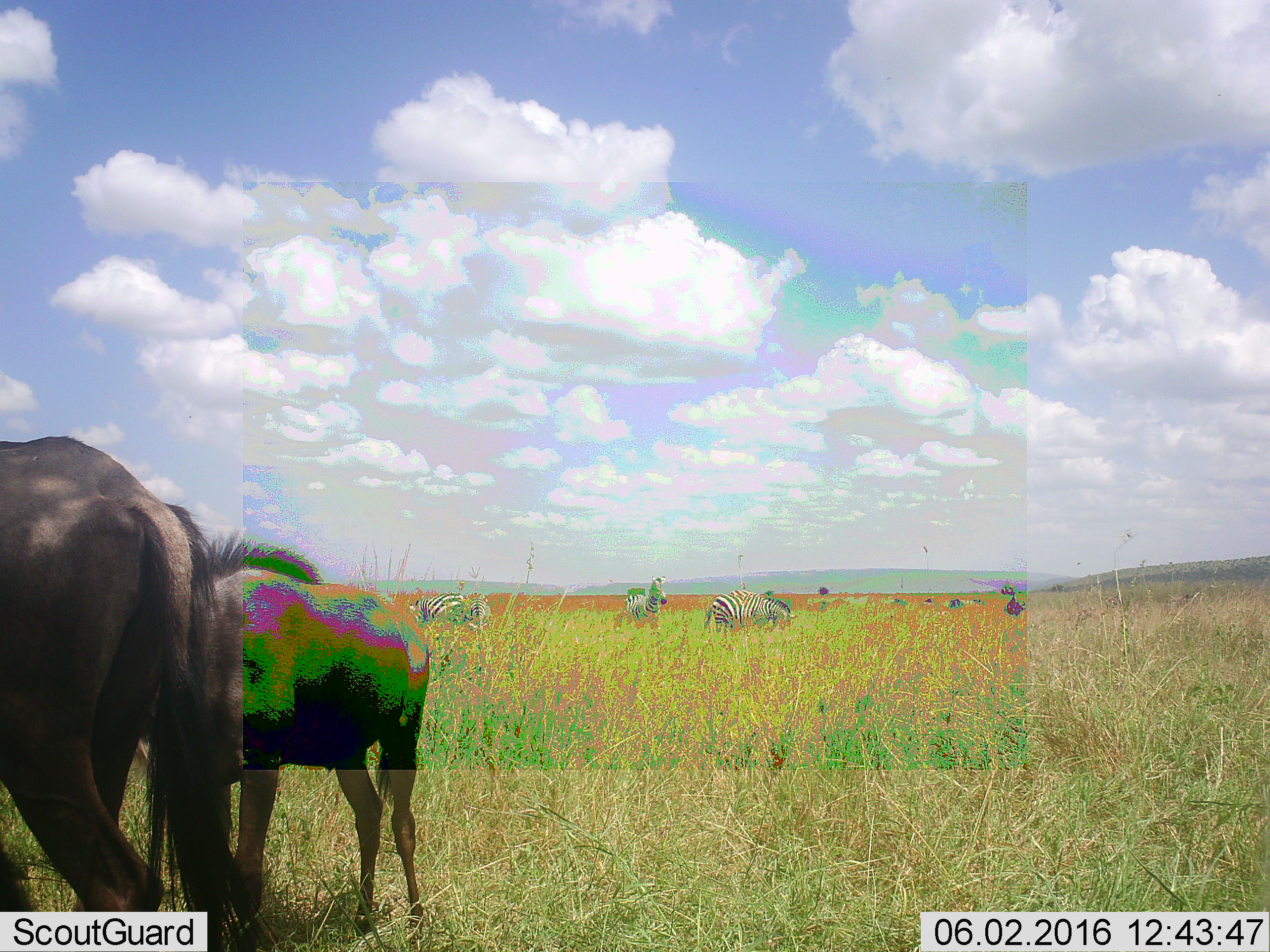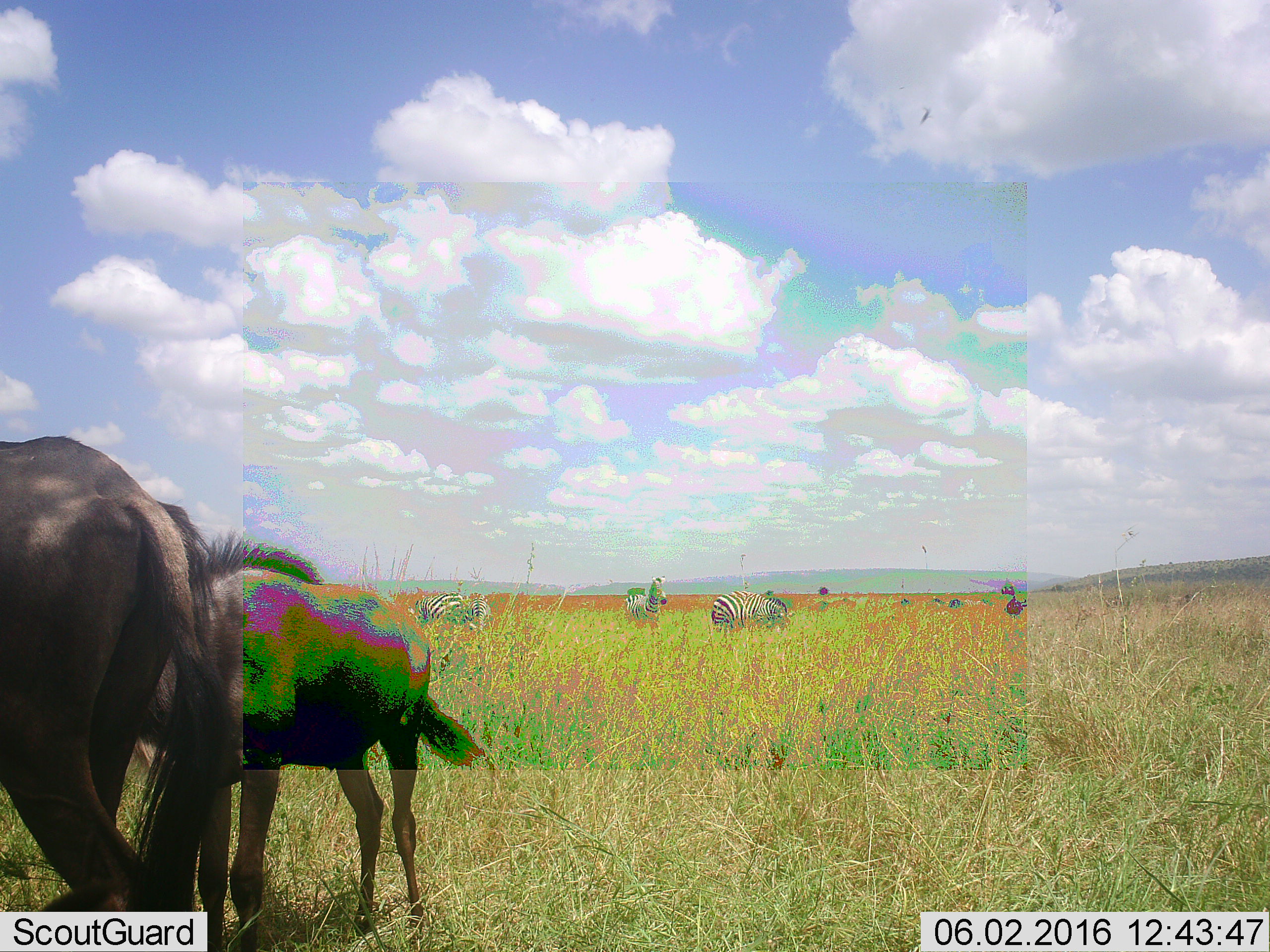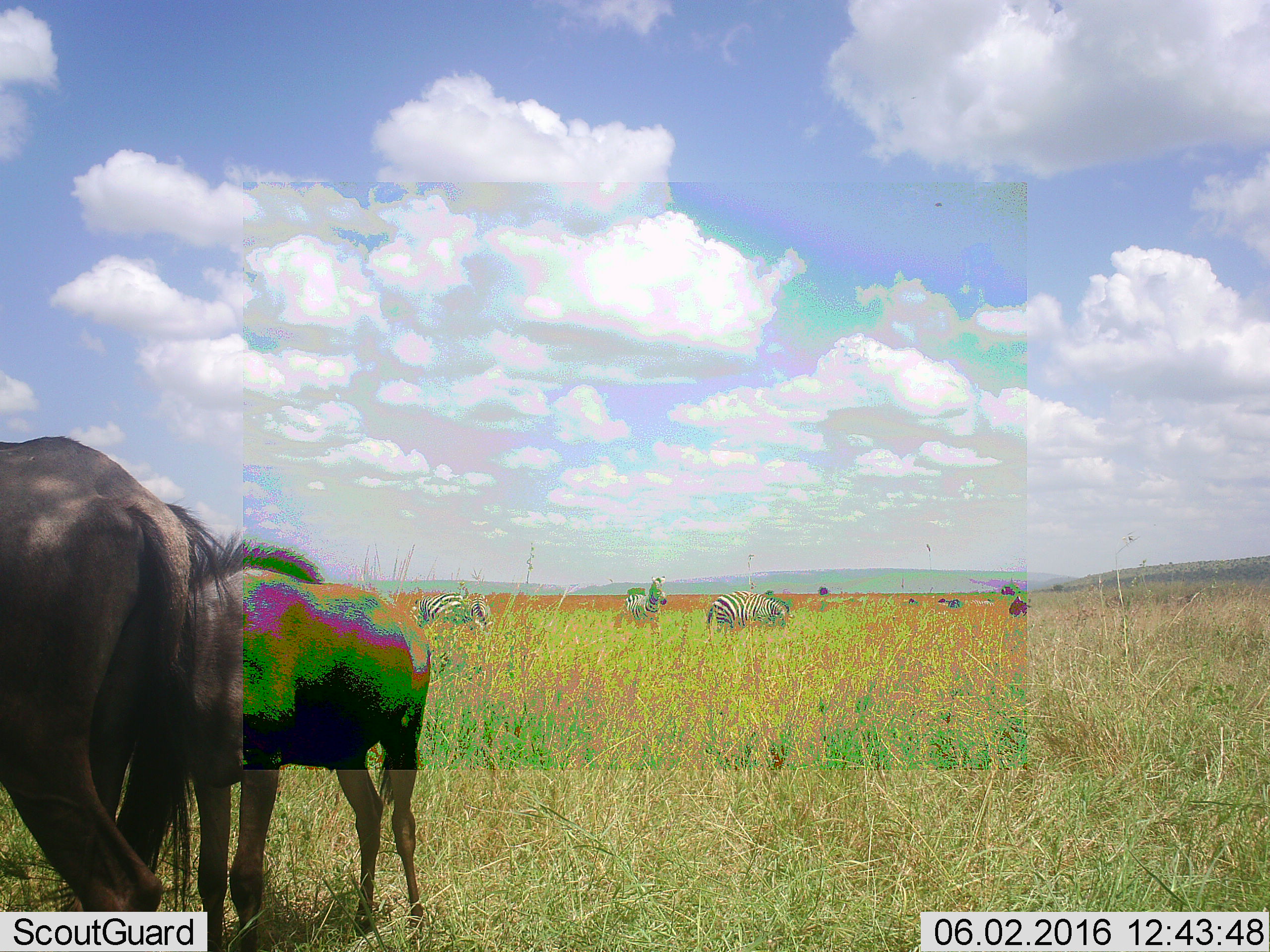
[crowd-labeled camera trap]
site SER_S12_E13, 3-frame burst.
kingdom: Animalia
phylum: Chordata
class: Mammalia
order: Perissodactyla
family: Equidae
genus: Equus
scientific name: Equus quagga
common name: plains zebra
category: zebraplains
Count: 7.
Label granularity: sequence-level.